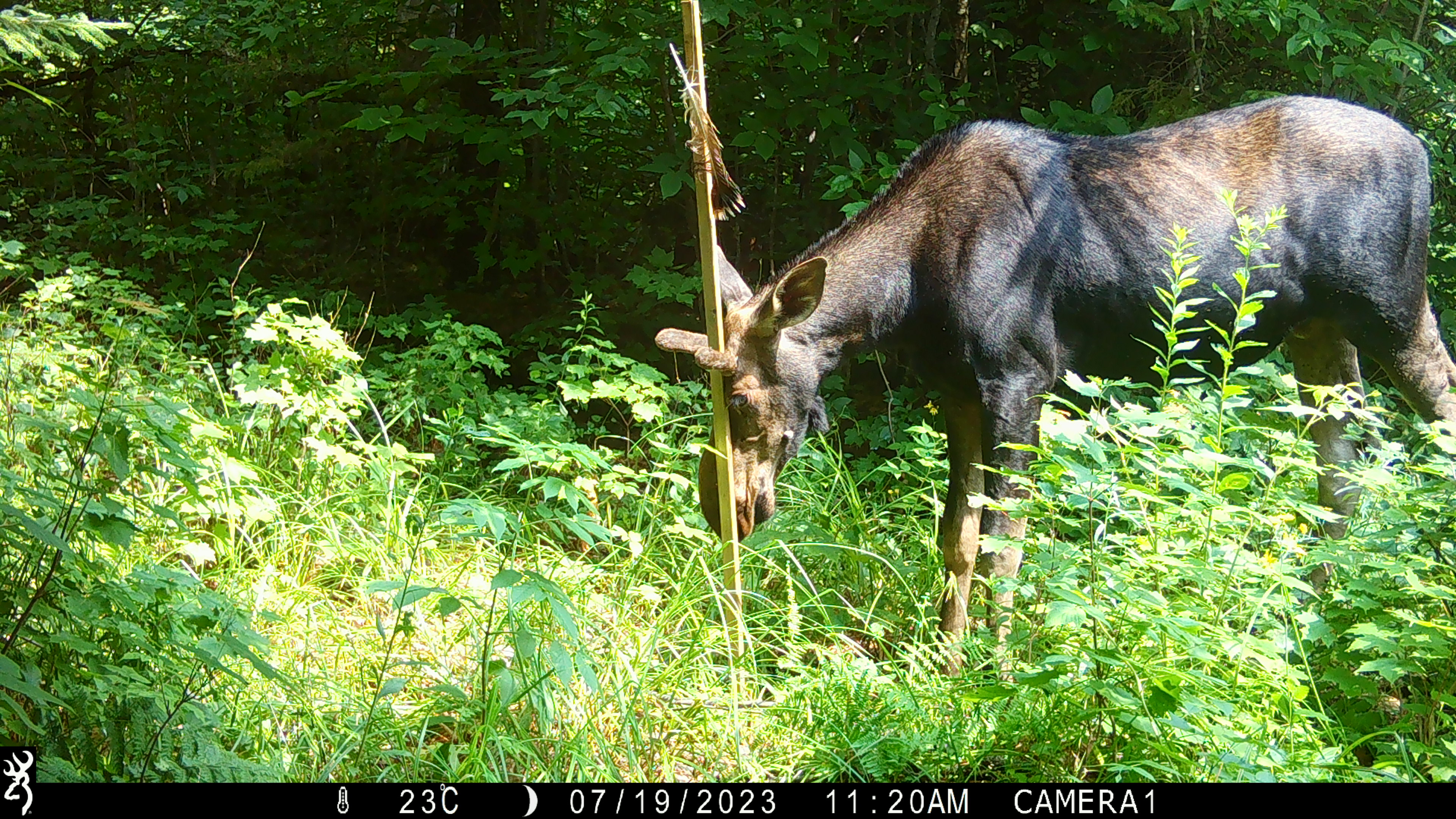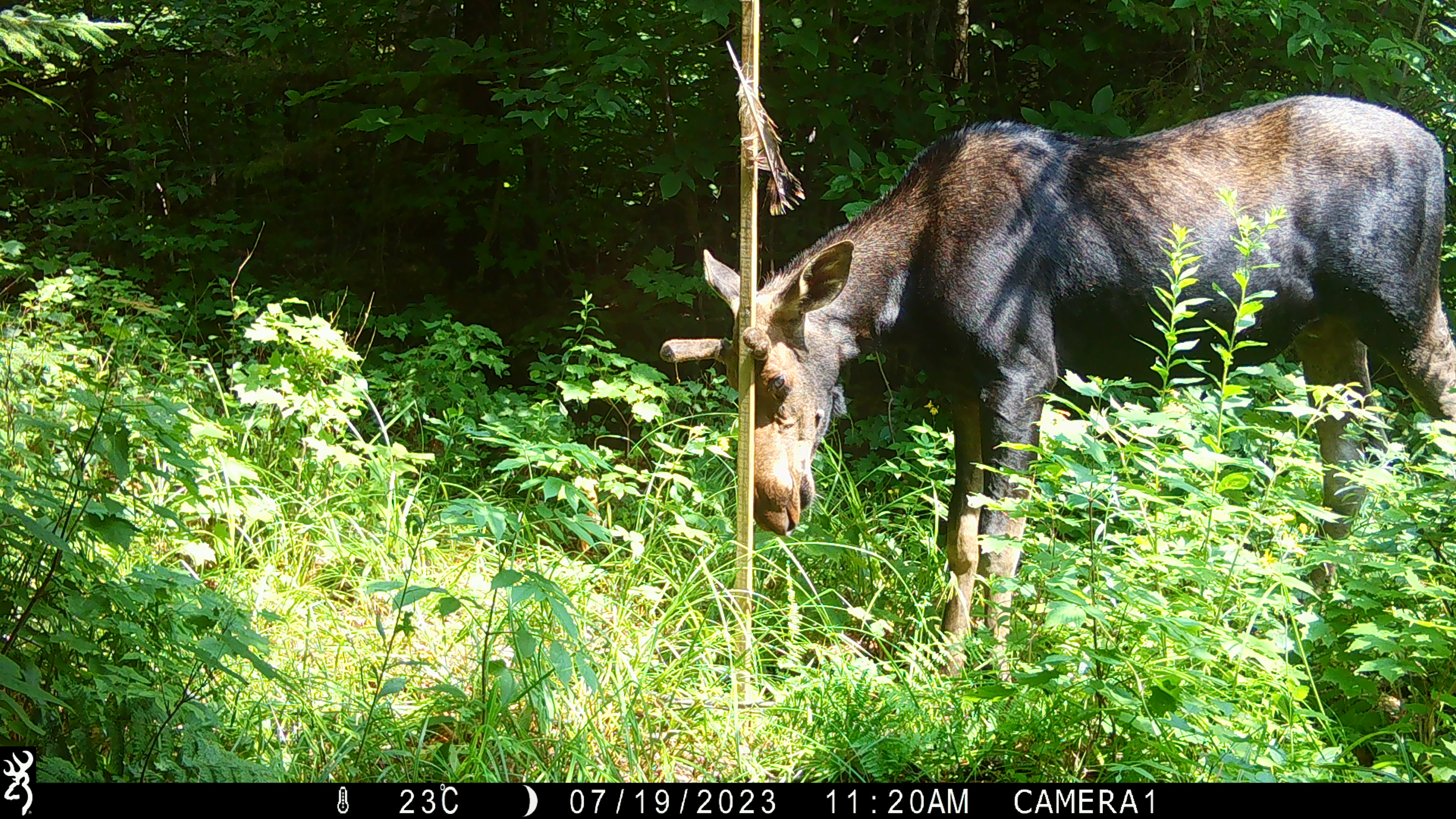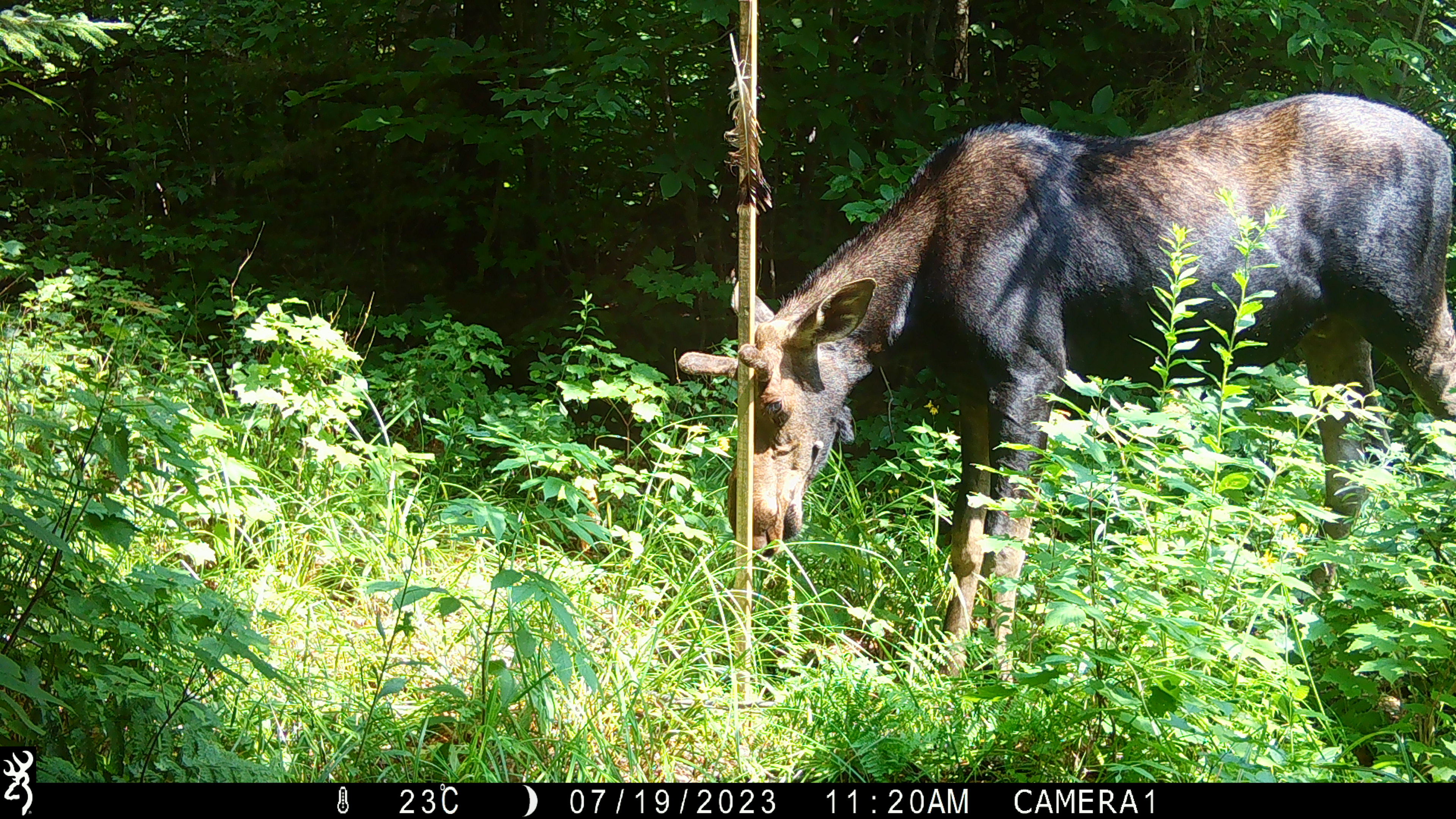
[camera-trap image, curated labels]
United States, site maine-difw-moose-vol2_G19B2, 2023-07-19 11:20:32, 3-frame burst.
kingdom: Animalia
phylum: Chordata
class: Mammalia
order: Artiodactyla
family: Cervidae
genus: Alces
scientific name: Alces alces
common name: moose